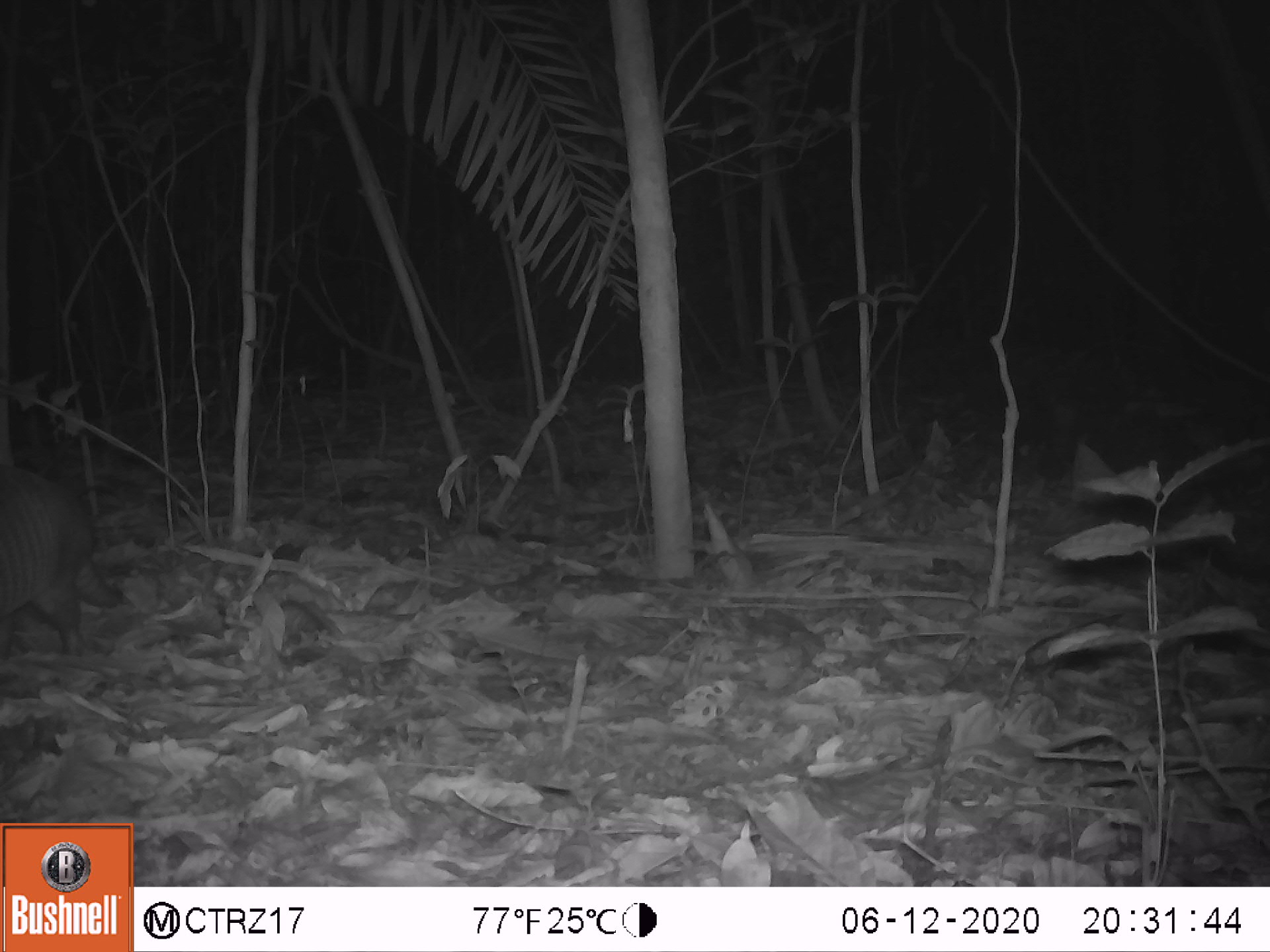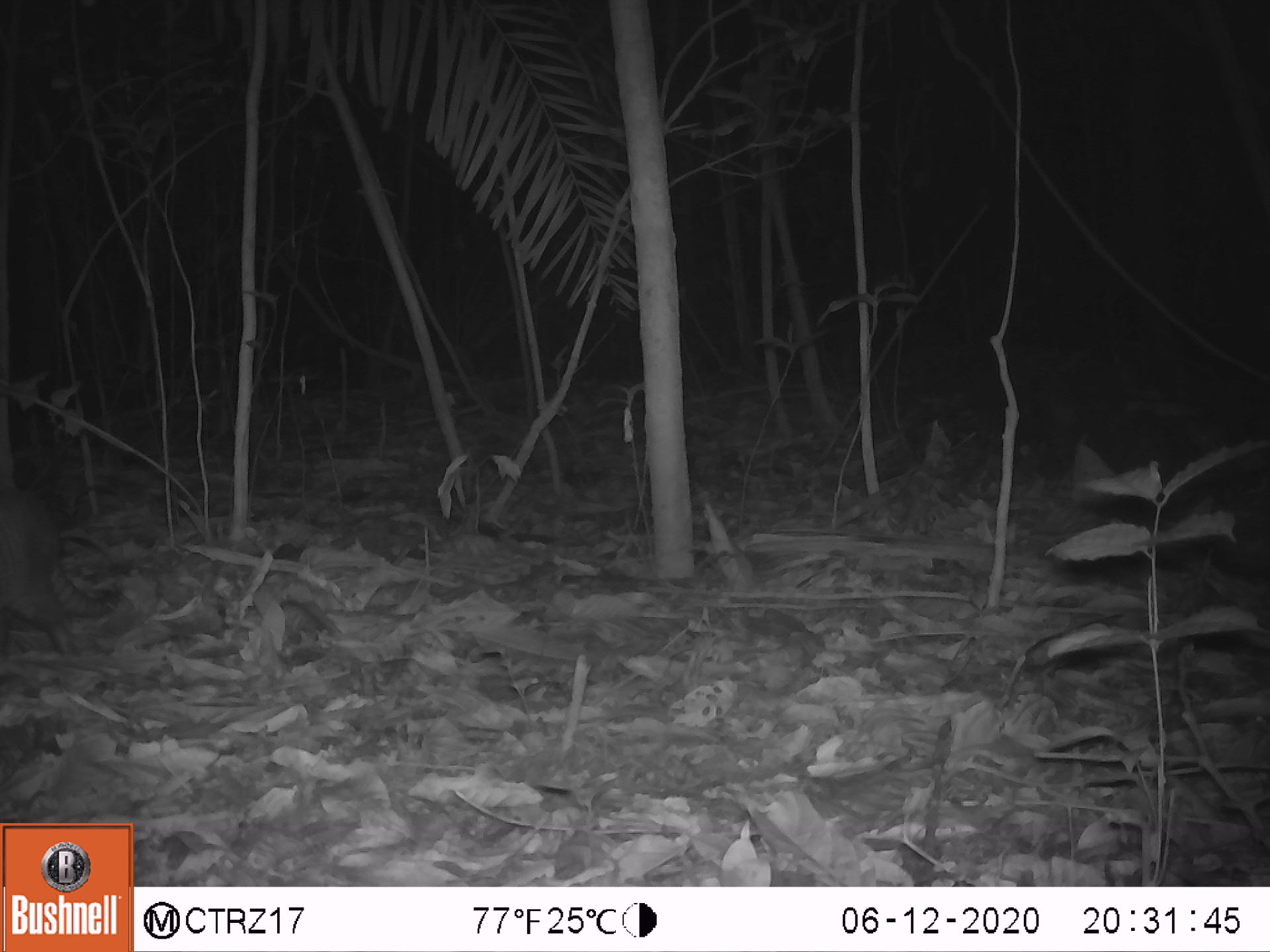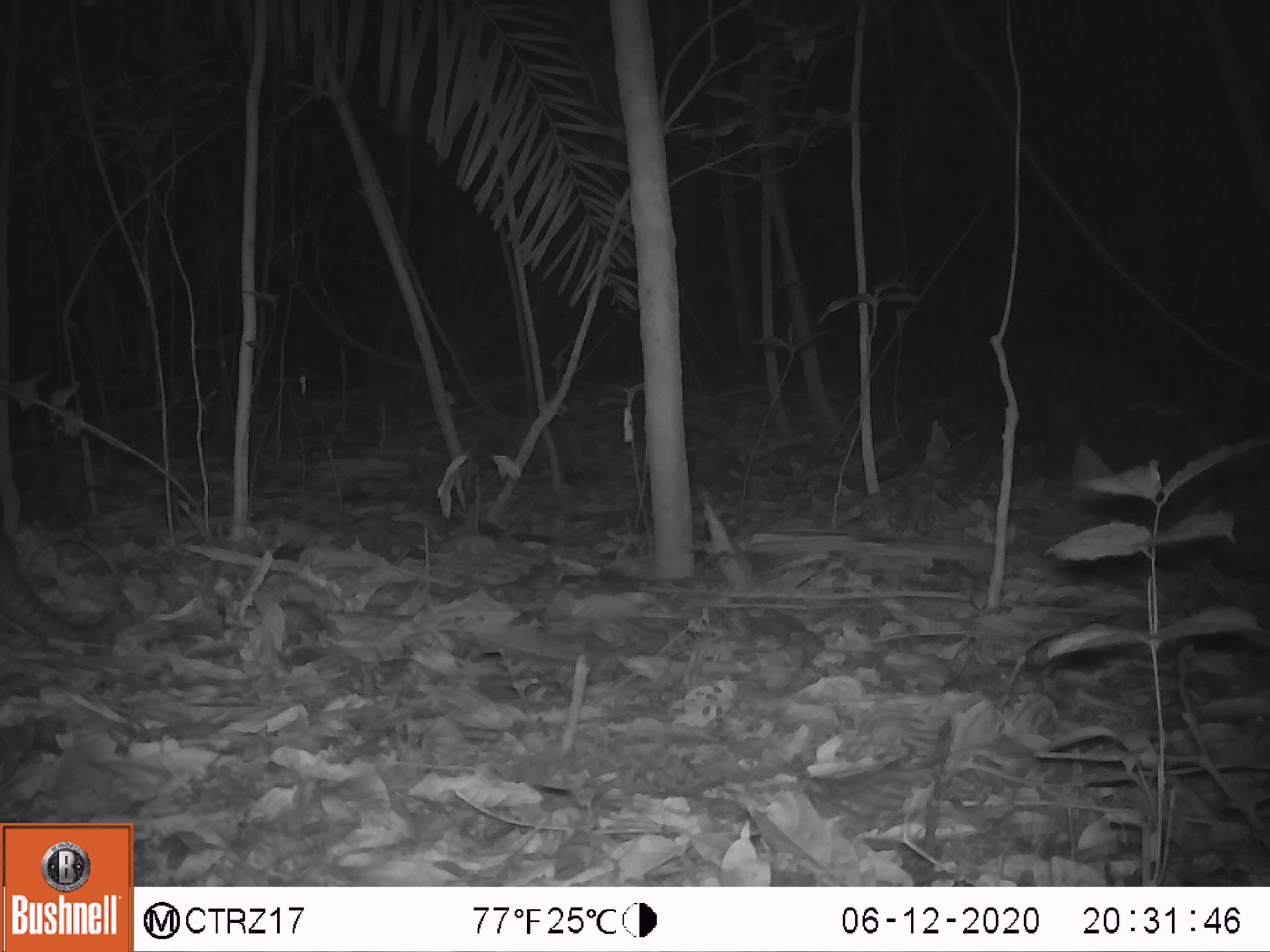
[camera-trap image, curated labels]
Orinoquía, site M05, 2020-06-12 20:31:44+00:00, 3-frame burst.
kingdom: Animalia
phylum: Chordata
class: Mammalia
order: Cingulata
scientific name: Cingulata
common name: armadillo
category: unknown armadillo